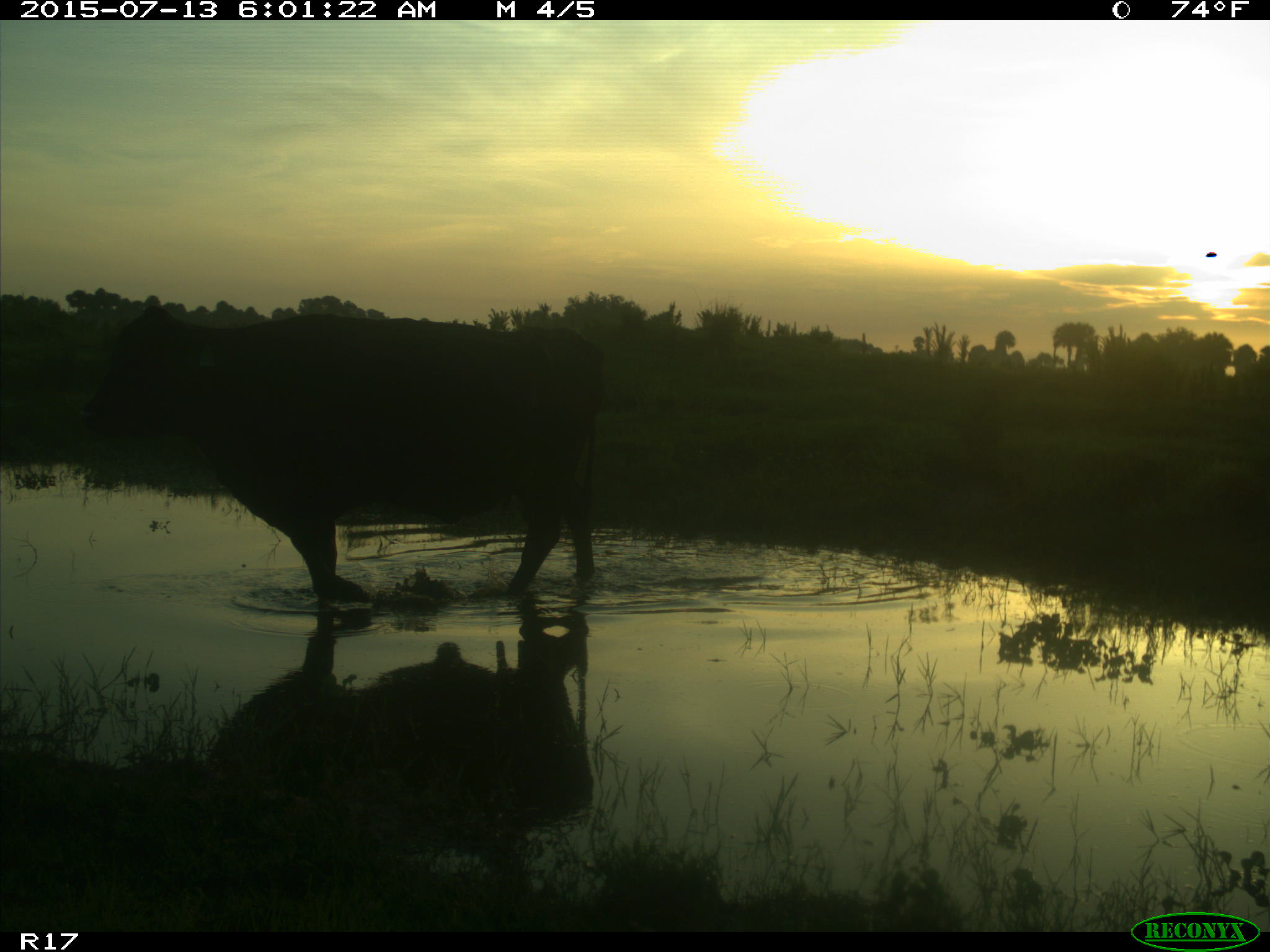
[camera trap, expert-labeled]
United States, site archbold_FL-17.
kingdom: Animalia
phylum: Chordata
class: Mammalia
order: Artiodactyla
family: Bovidae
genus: Bos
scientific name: Bos taurus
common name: domestic cow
Bos taurus (domestic cow).